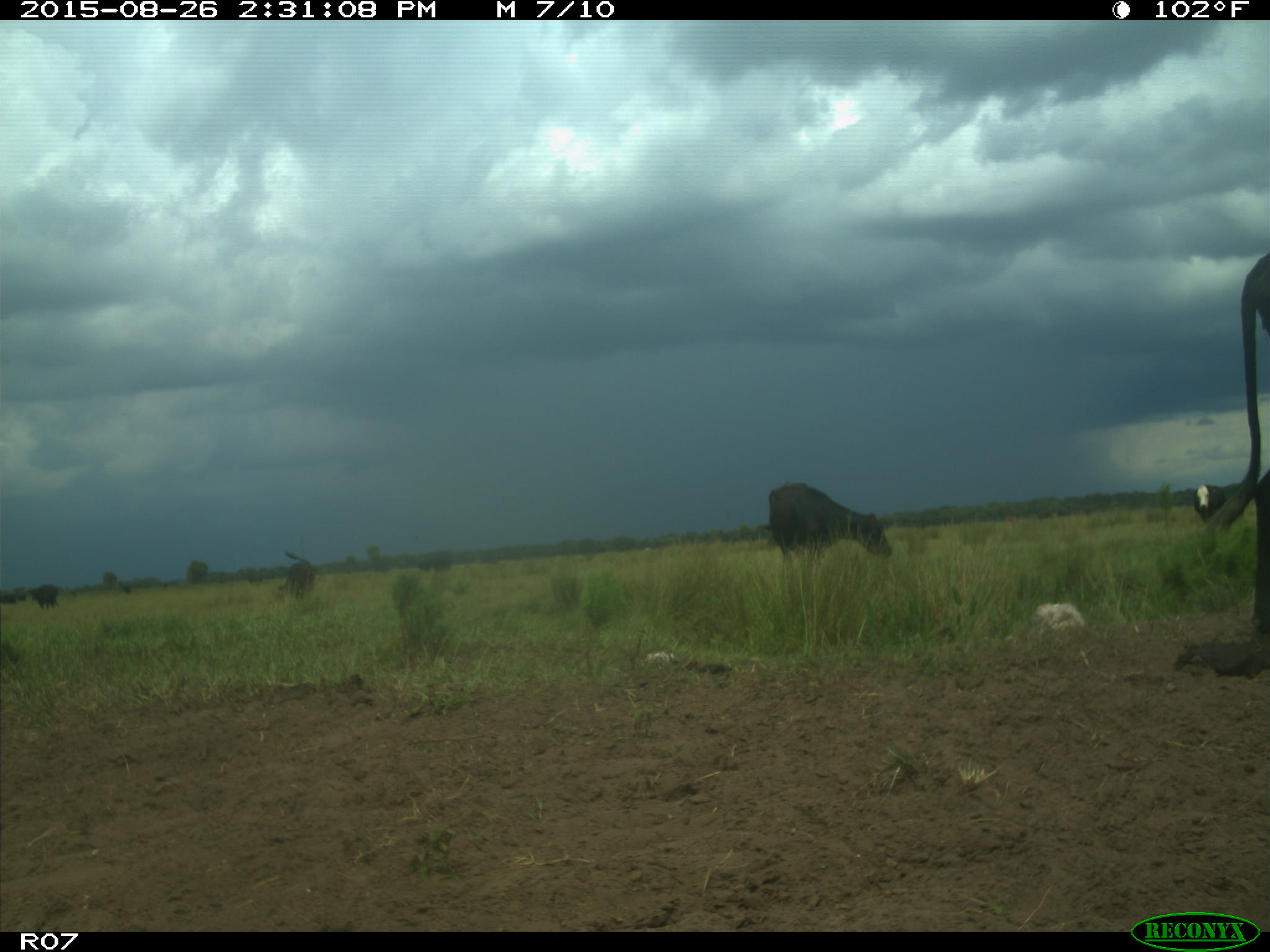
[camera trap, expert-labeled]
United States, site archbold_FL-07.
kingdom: Animalia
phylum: Chordata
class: Mammalia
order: Artiodactyla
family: Bovidae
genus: Bos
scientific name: Bos taurus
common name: domestic cow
Bos taurus (domestic cow).